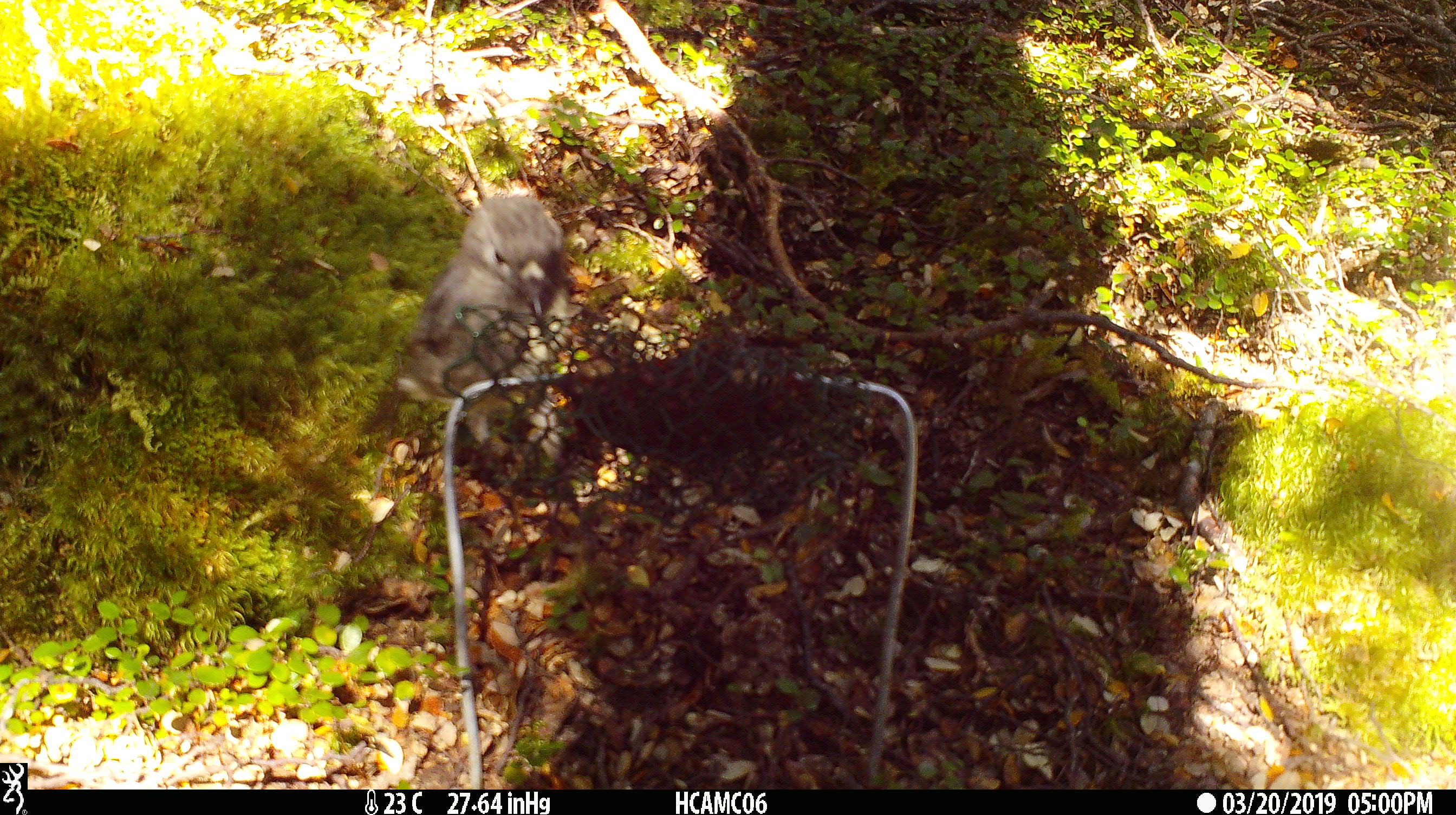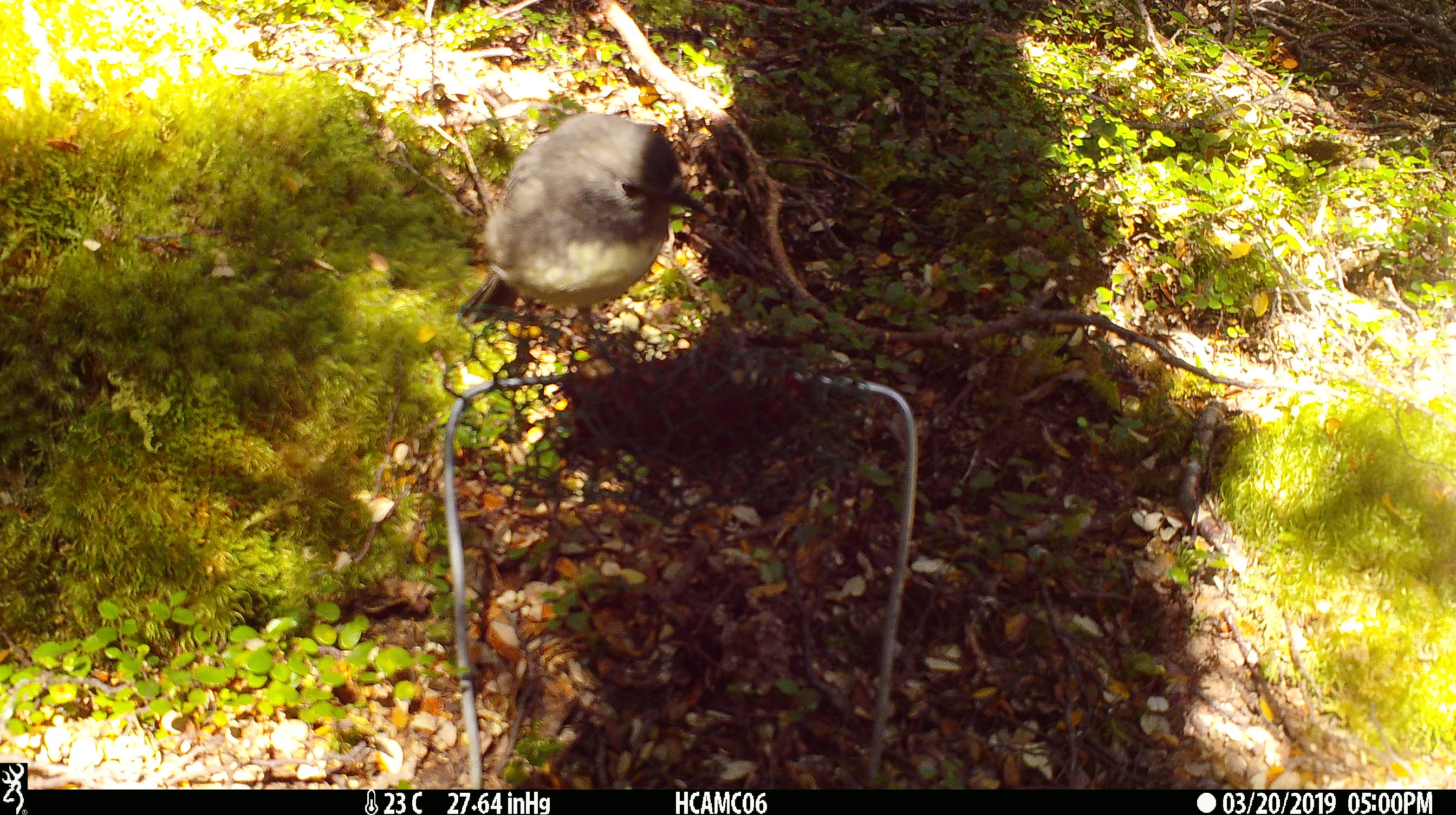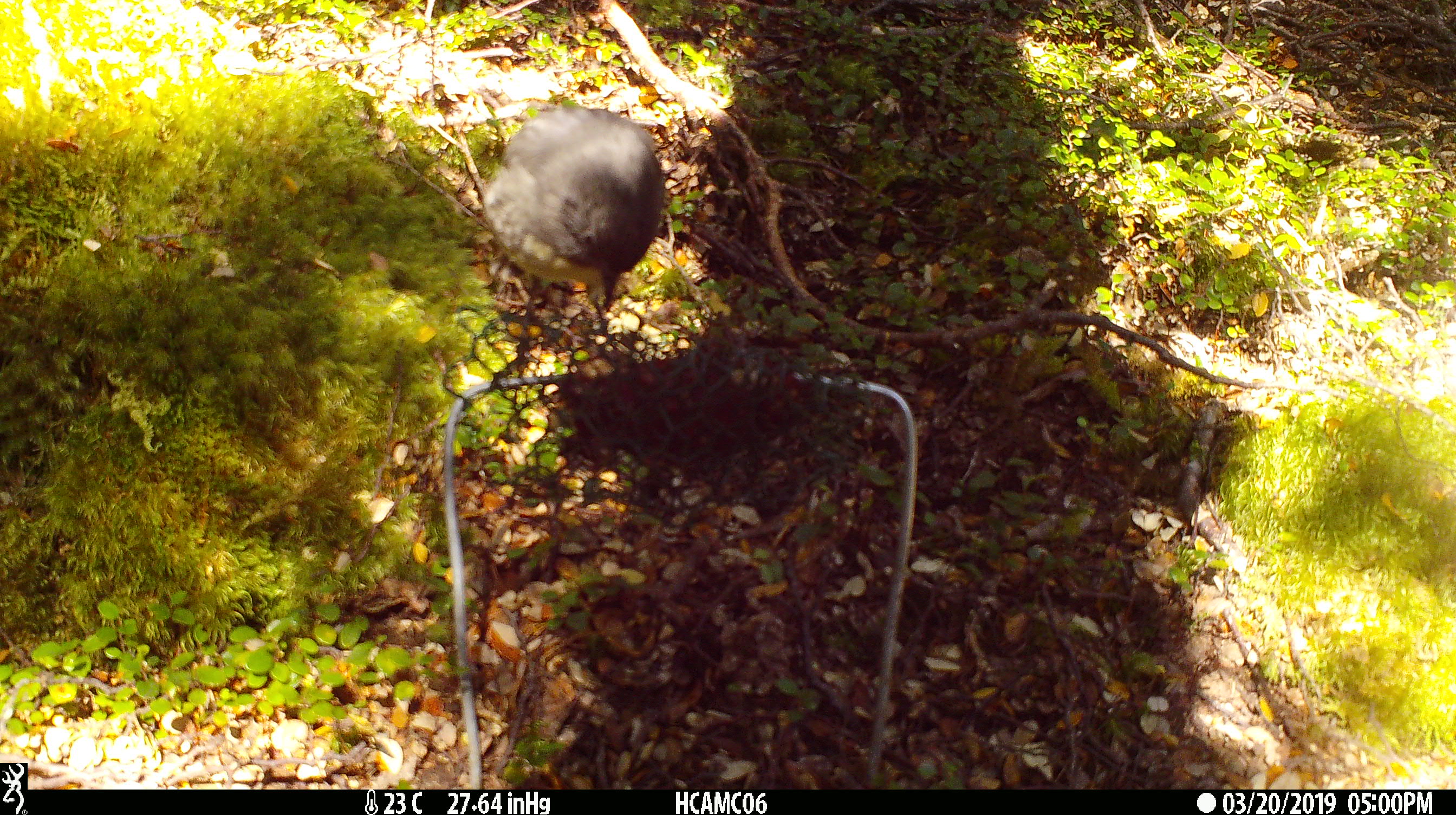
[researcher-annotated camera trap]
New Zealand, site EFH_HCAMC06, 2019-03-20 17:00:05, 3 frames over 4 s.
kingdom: Animalia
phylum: Chordata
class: Aves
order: Passeriformes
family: Petroicidae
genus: Petroica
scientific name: Petroica australis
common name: new zealand robin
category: robin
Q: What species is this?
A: Robin (new zealand robin) (Petroica australis).